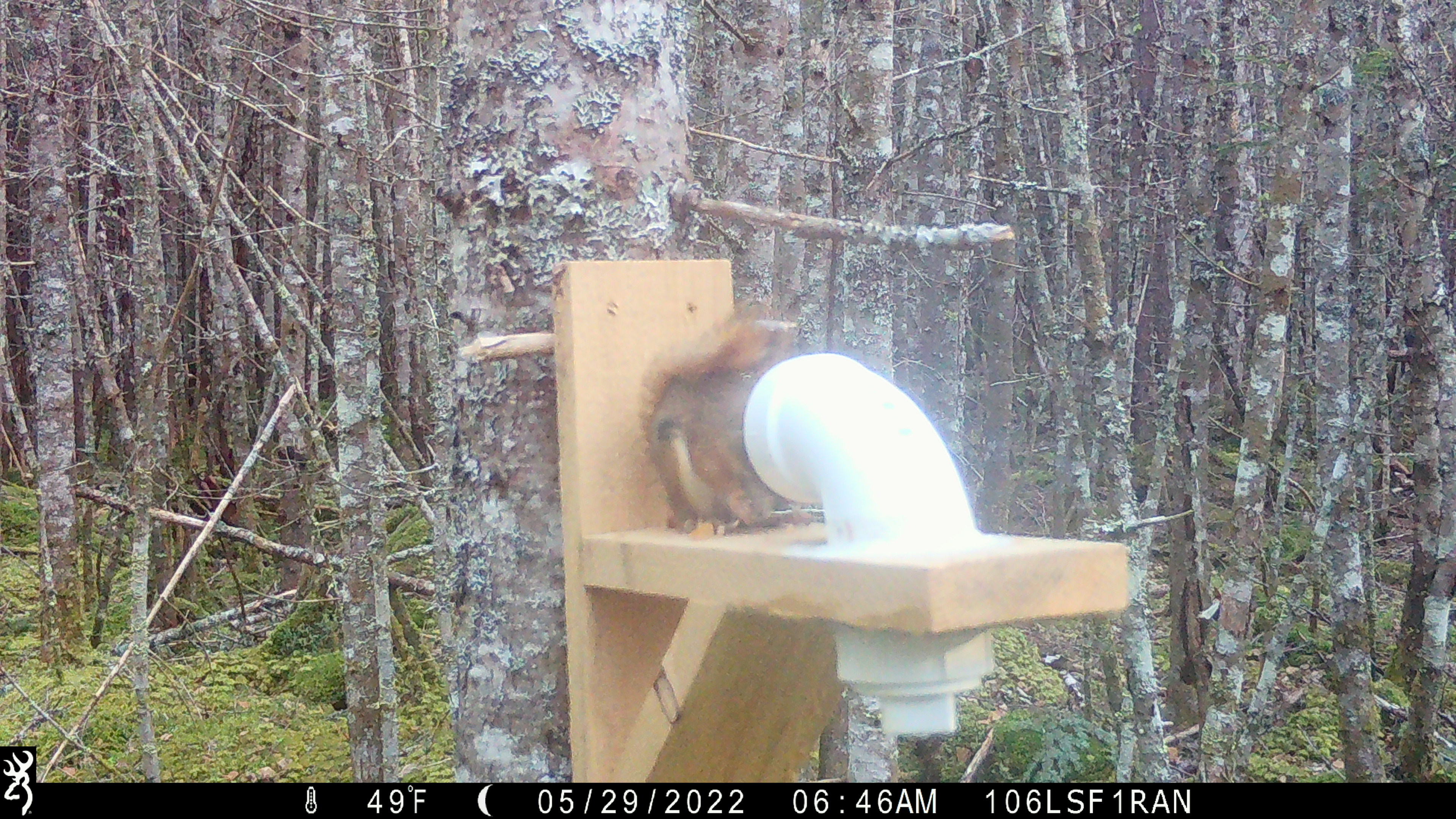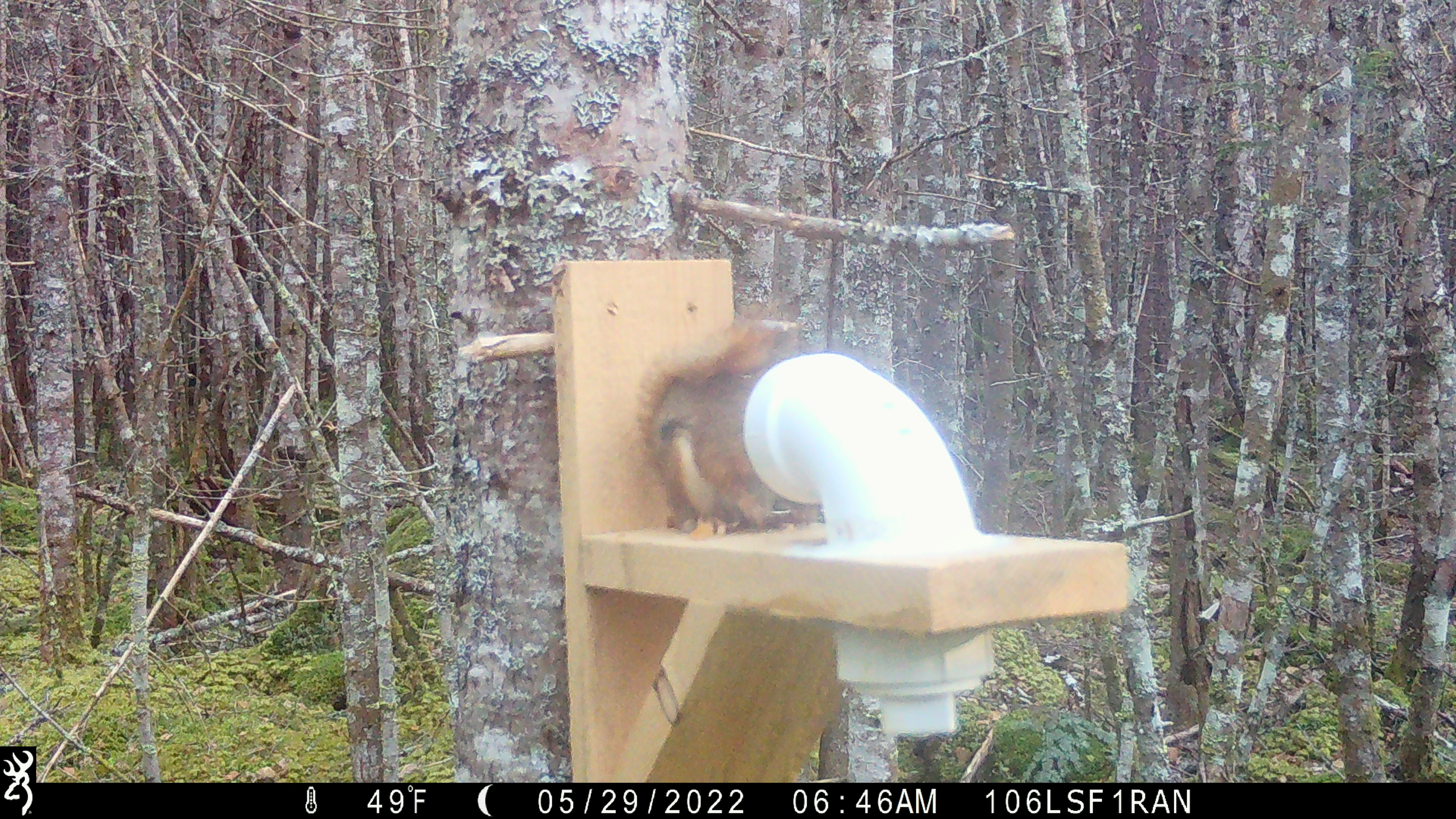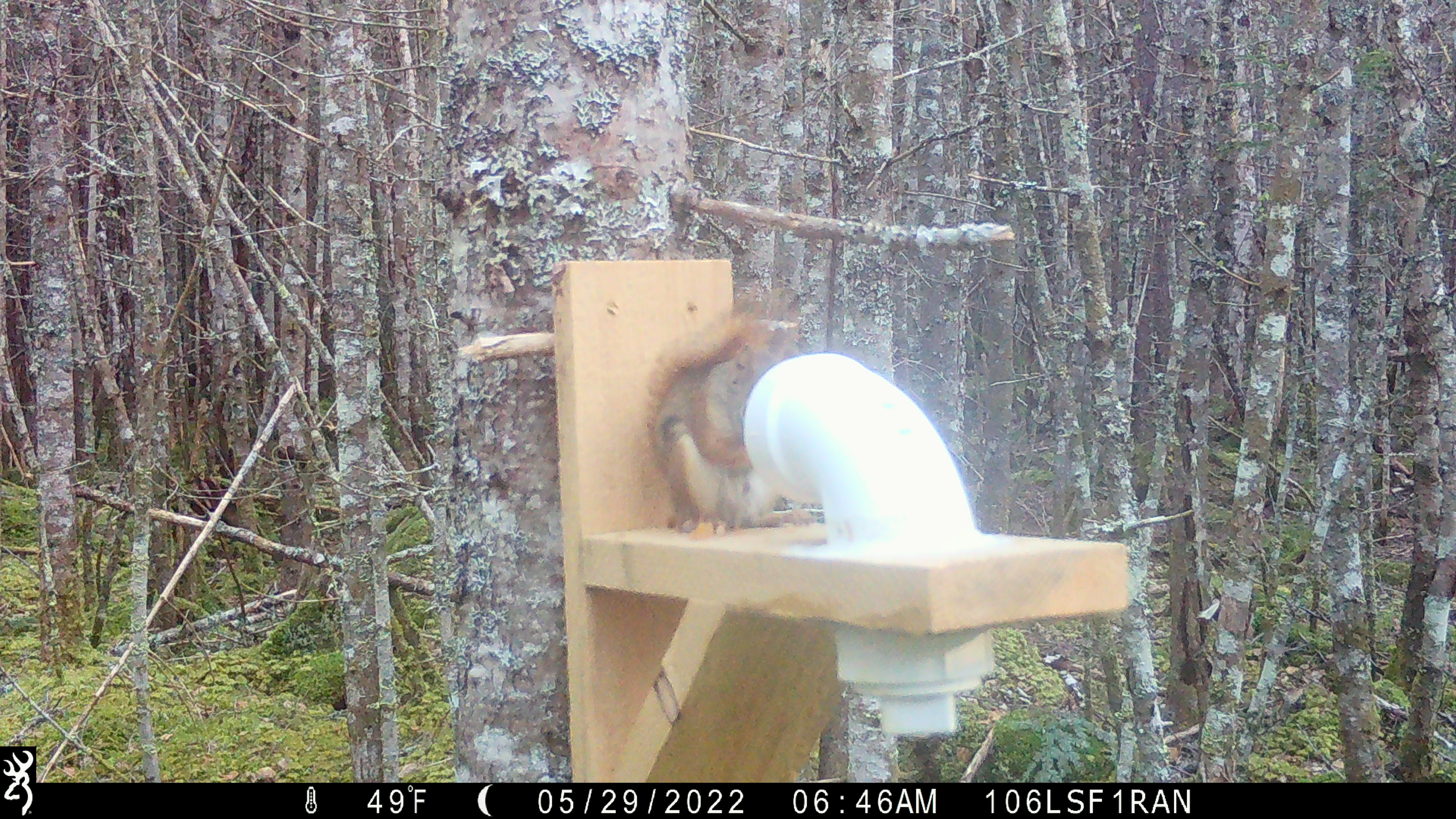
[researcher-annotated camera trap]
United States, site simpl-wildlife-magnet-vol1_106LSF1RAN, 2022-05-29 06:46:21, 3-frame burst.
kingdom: Animalia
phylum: Chordata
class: Mammalia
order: Rodentia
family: Sciuridae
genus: Tamiasciurus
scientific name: Tamiasciurus hudsonicus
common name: red squirrel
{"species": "red squirrel (Tamiasciurus hudsonicus)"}